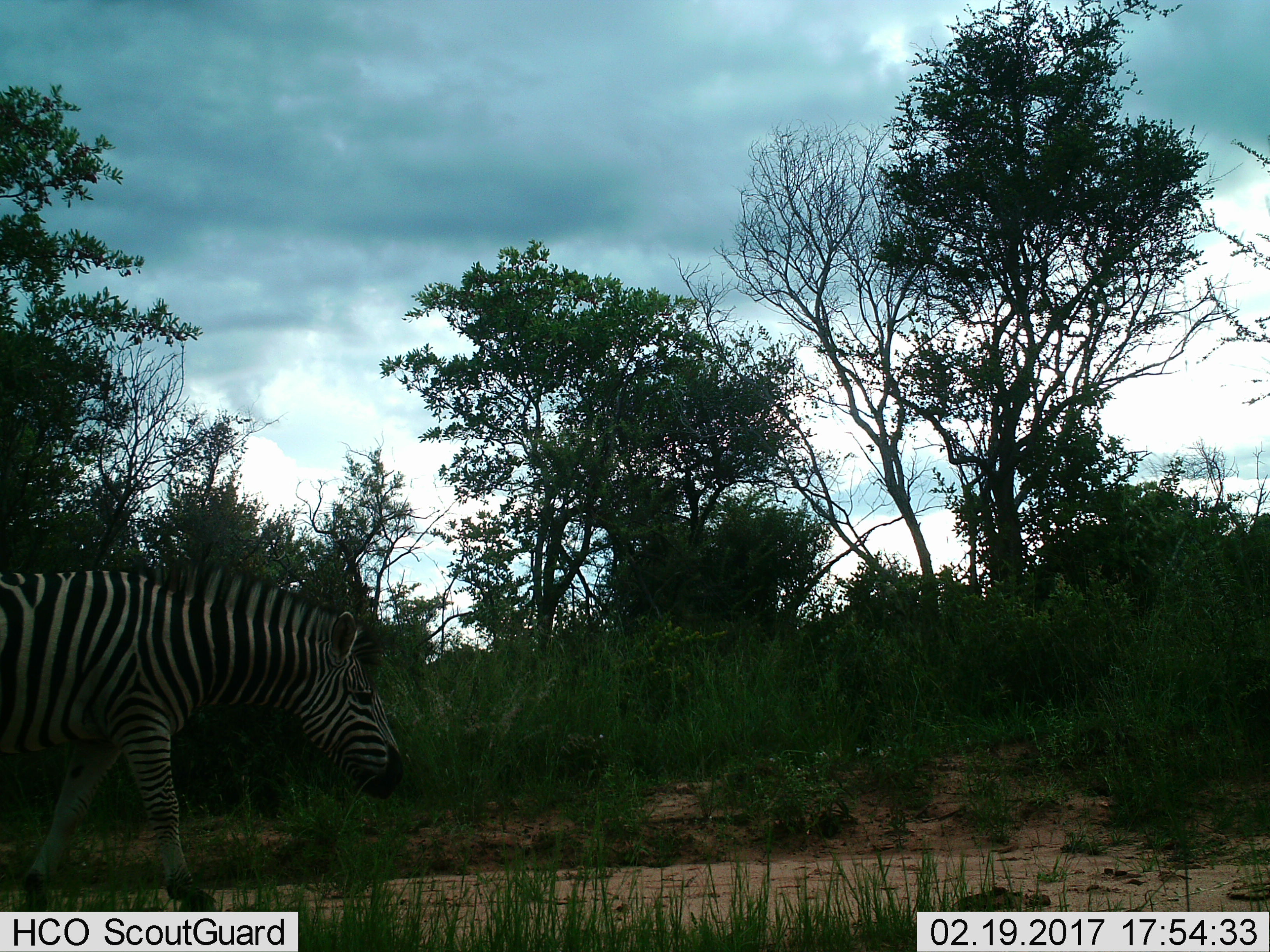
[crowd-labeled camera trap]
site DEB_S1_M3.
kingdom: Animalia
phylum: Chordata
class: Mammalia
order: Perissodactyla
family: Equidae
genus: Equus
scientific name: Equus quagga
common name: plains zebra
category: zebraplains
Zebraplains (plains zebra) (Equus quagga), count 1. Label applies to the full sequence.